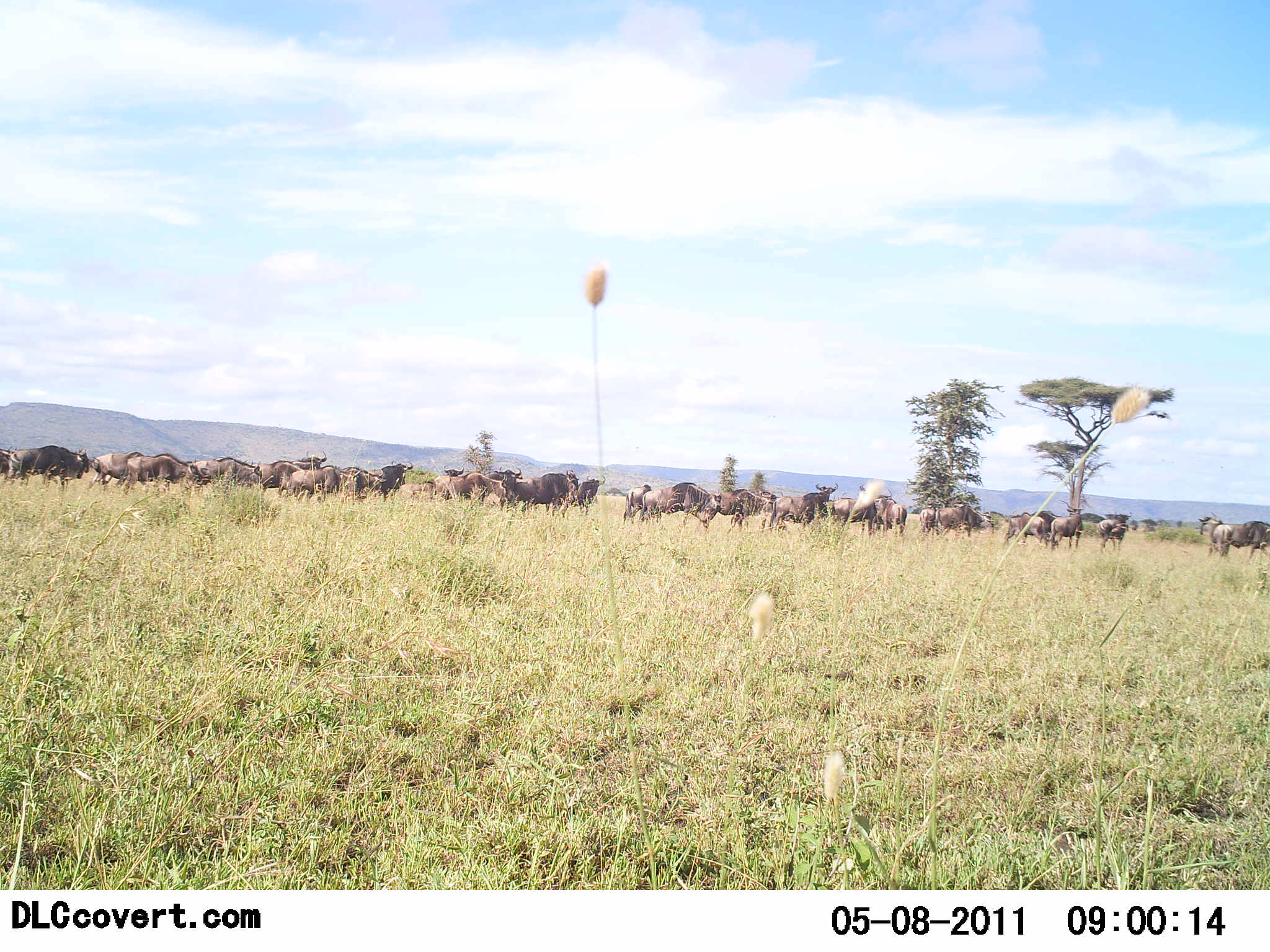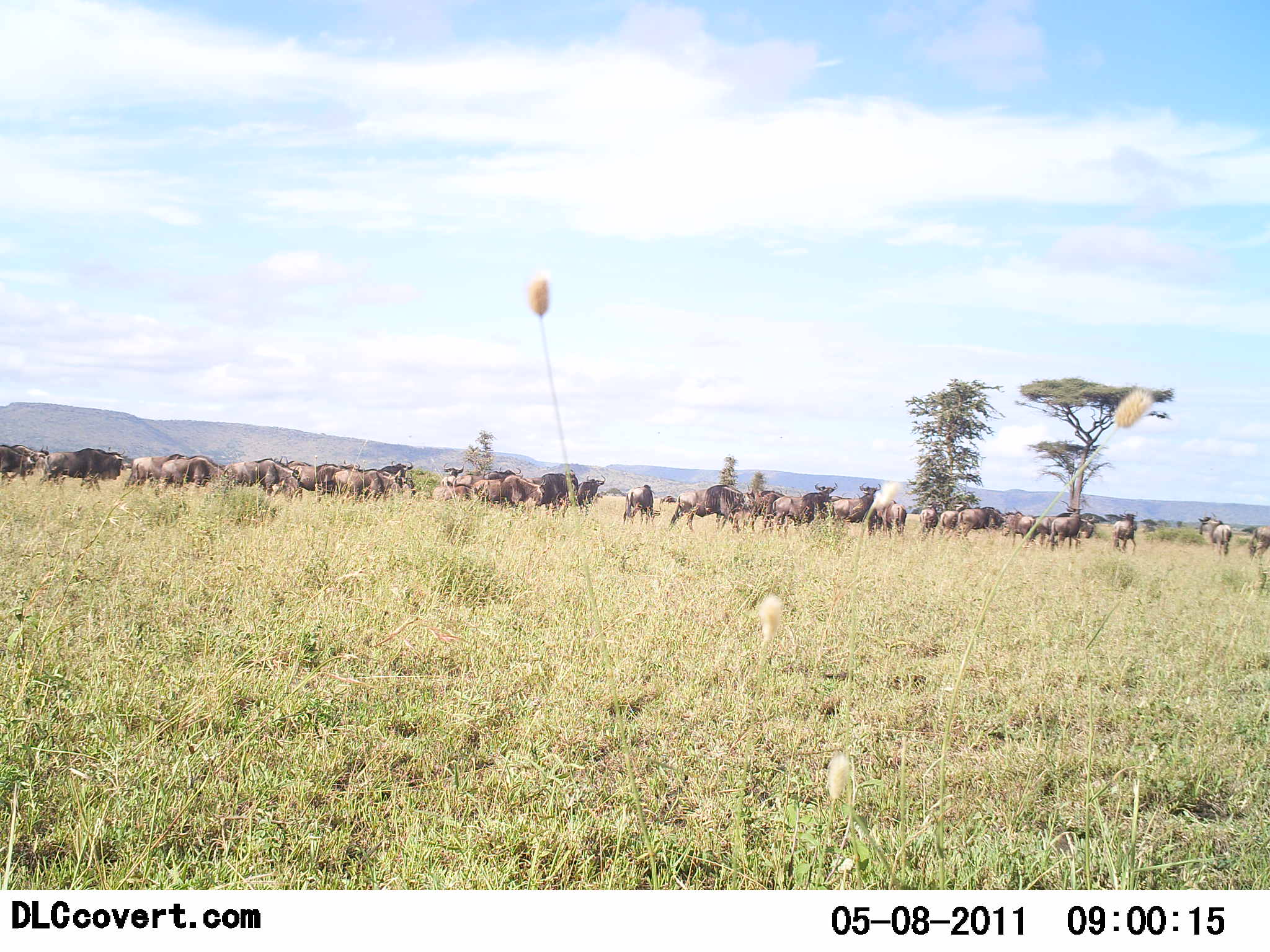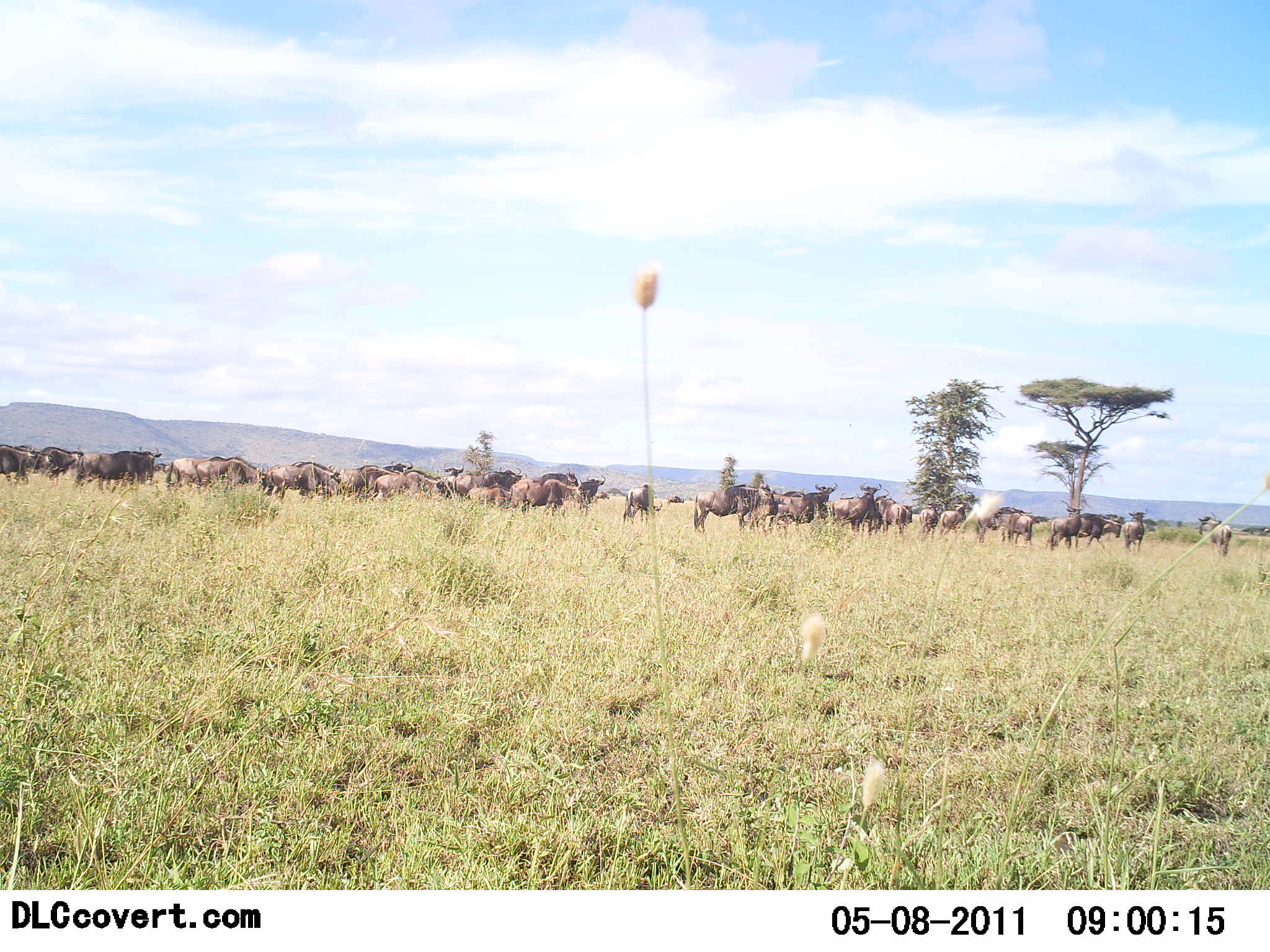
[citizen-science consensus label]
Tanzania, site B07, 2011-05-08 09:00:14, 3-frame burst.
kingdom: Animalia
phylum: Chordata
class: Mammalia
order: Artiodactyla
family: Bovidae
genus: Connochaetes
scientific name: Connochaetes taurinus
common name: blue wildebeest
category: wildebeest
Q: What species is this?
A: Wildebeest (blue wildebeest) (Connochaetes taurinus).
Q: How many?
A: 11-50.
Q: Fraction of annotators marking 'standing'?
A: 67%.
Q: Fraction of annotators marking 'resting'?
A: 8%.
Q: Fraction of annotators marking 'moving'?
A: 92%.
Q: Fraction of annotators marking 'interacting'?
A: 0%.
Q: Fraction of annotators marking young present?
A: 0%.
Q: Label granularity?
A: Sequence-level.